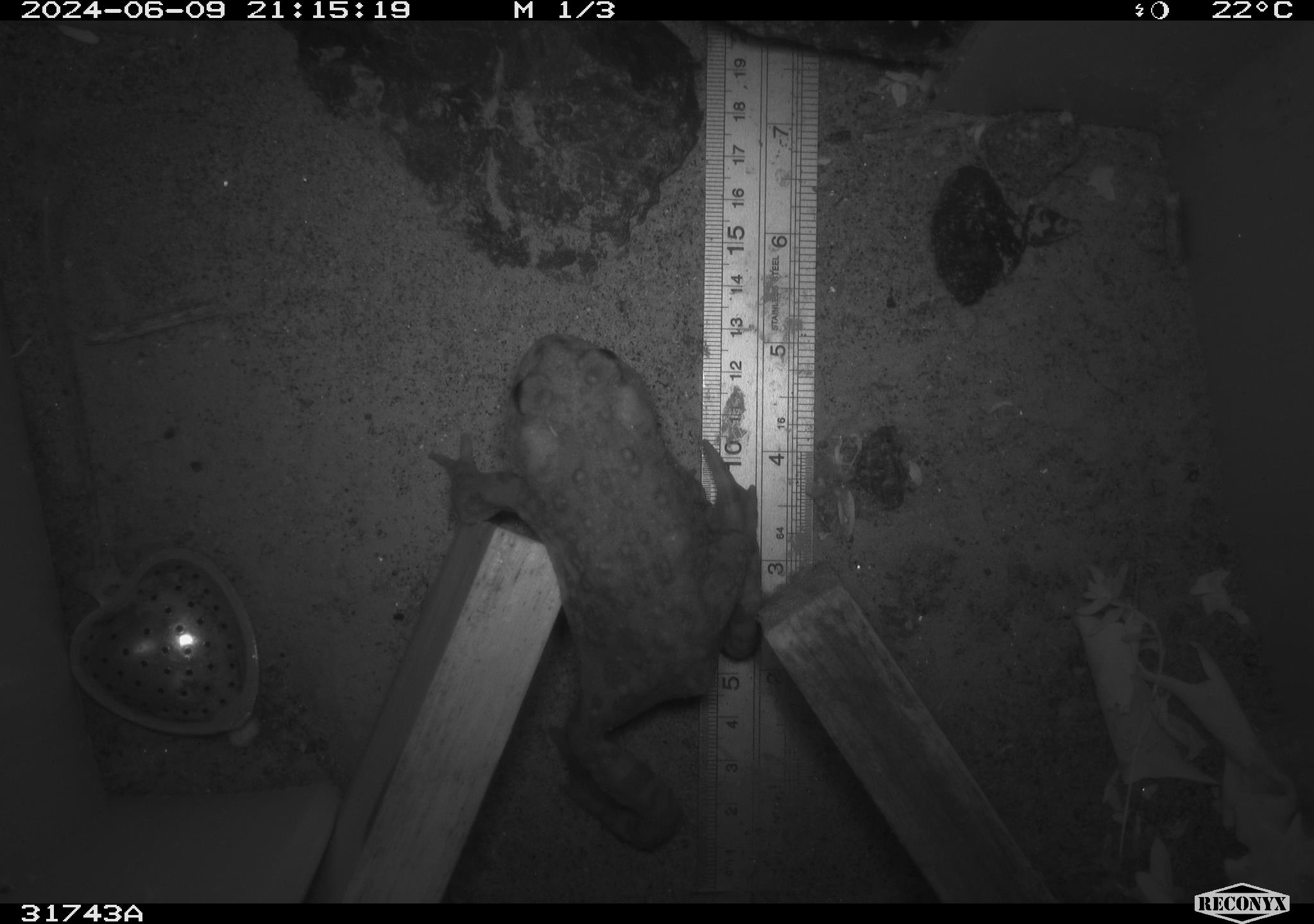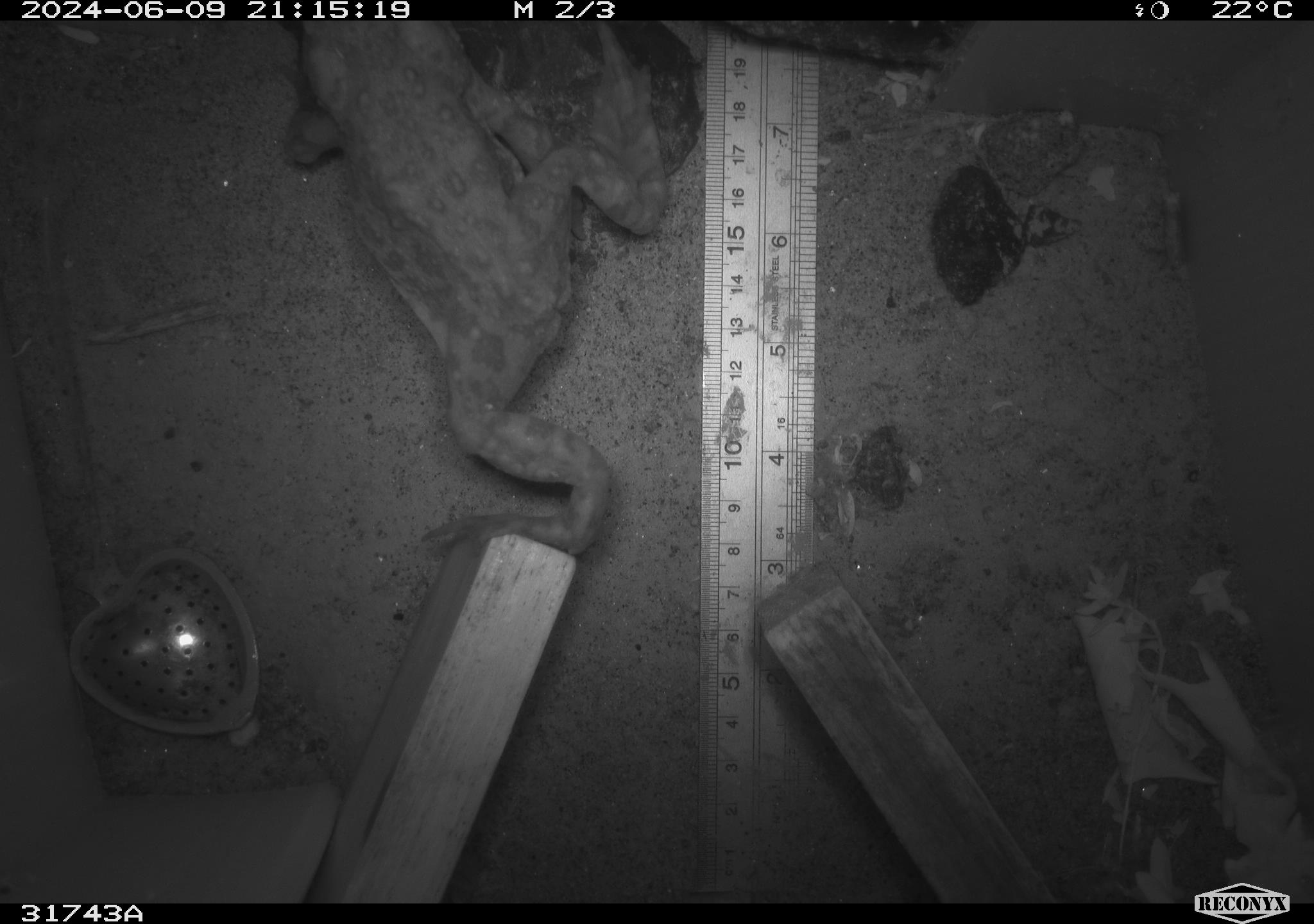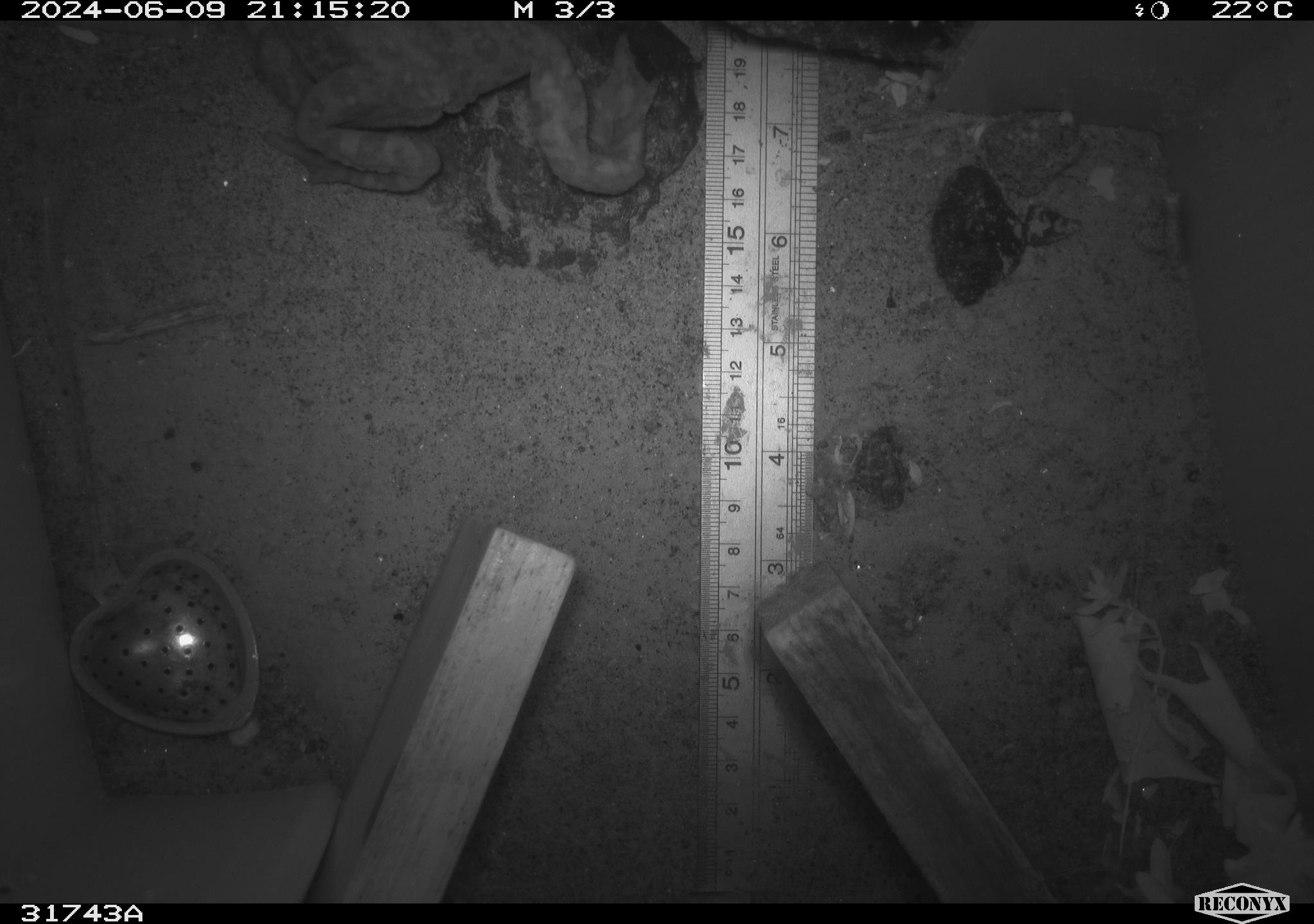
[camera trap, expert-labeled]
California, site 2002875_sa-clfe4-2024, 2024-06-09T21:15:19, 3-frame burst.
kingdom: Animalia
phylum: Chordata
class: Amphibia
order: Anura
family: Bufonidae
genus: Anaxyrus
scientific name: Anaxyrus boreas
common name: western toad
Western toad (Anaxyrus boreas).